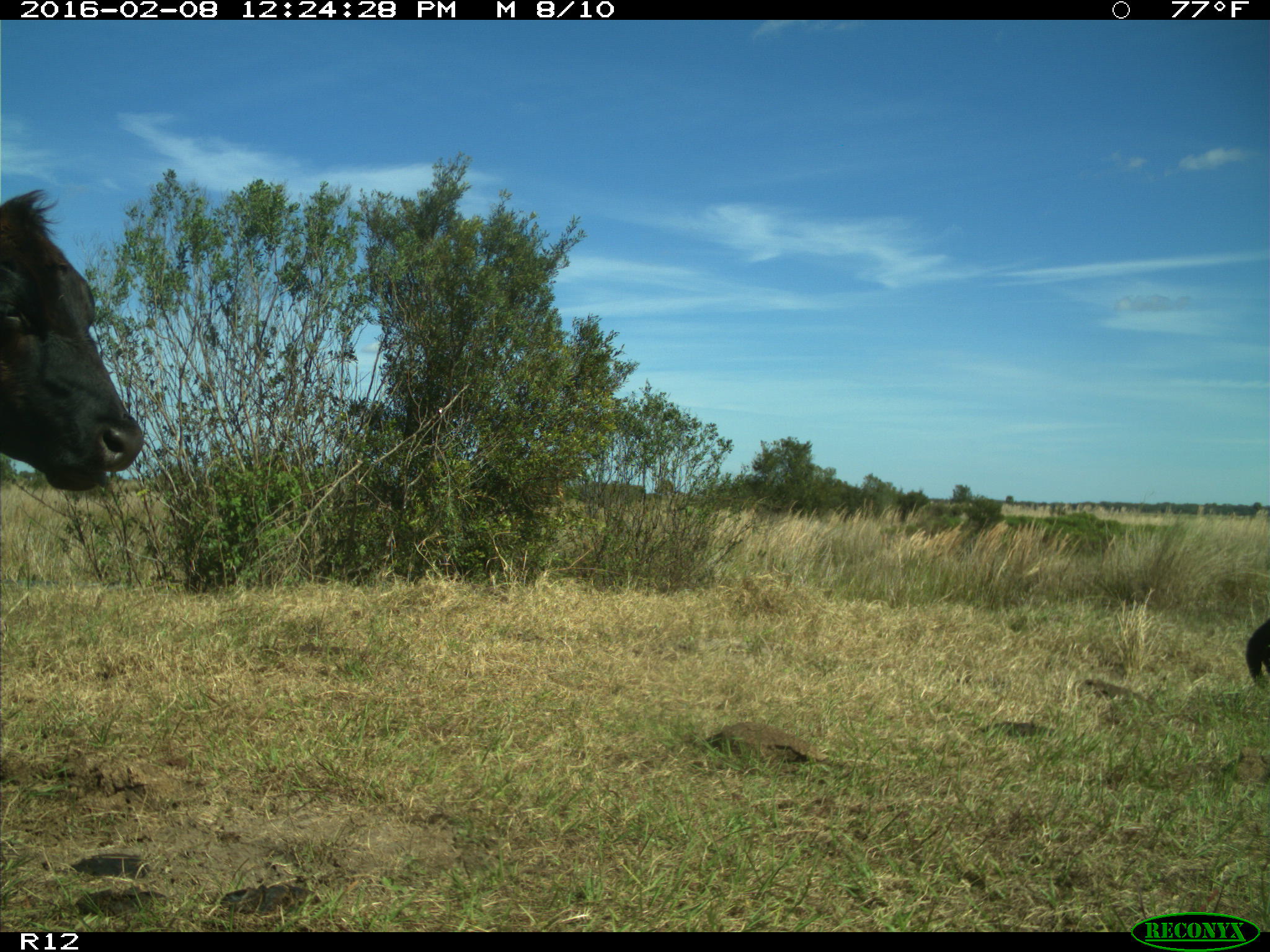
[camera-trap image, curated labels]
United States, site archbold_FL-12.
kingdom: Animalia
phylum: Chordata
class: Mammalia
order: Artiodactyla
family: Bovidae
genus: Bos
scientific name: Bos taurus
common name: domestic cow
Bos taurus (domestic cow).